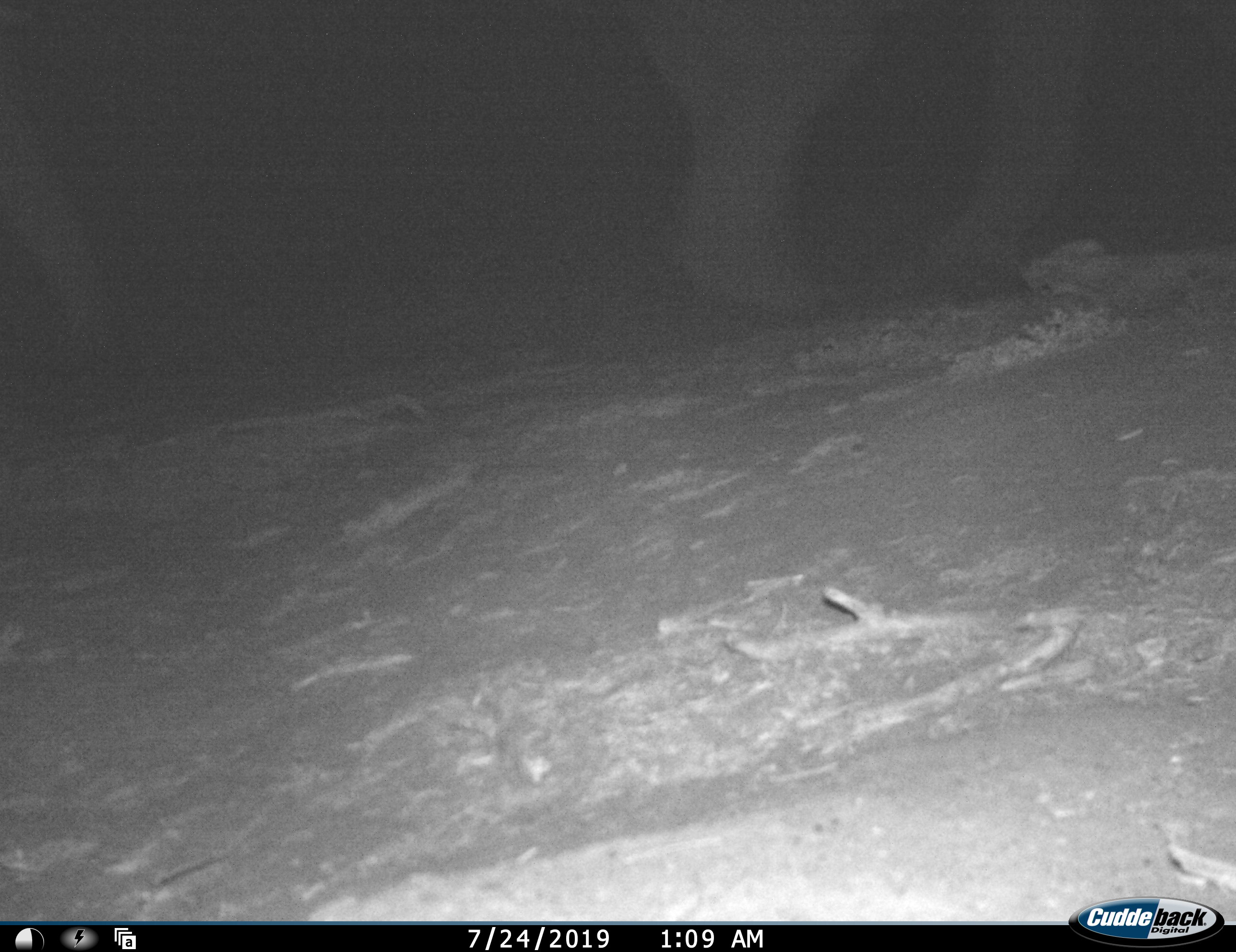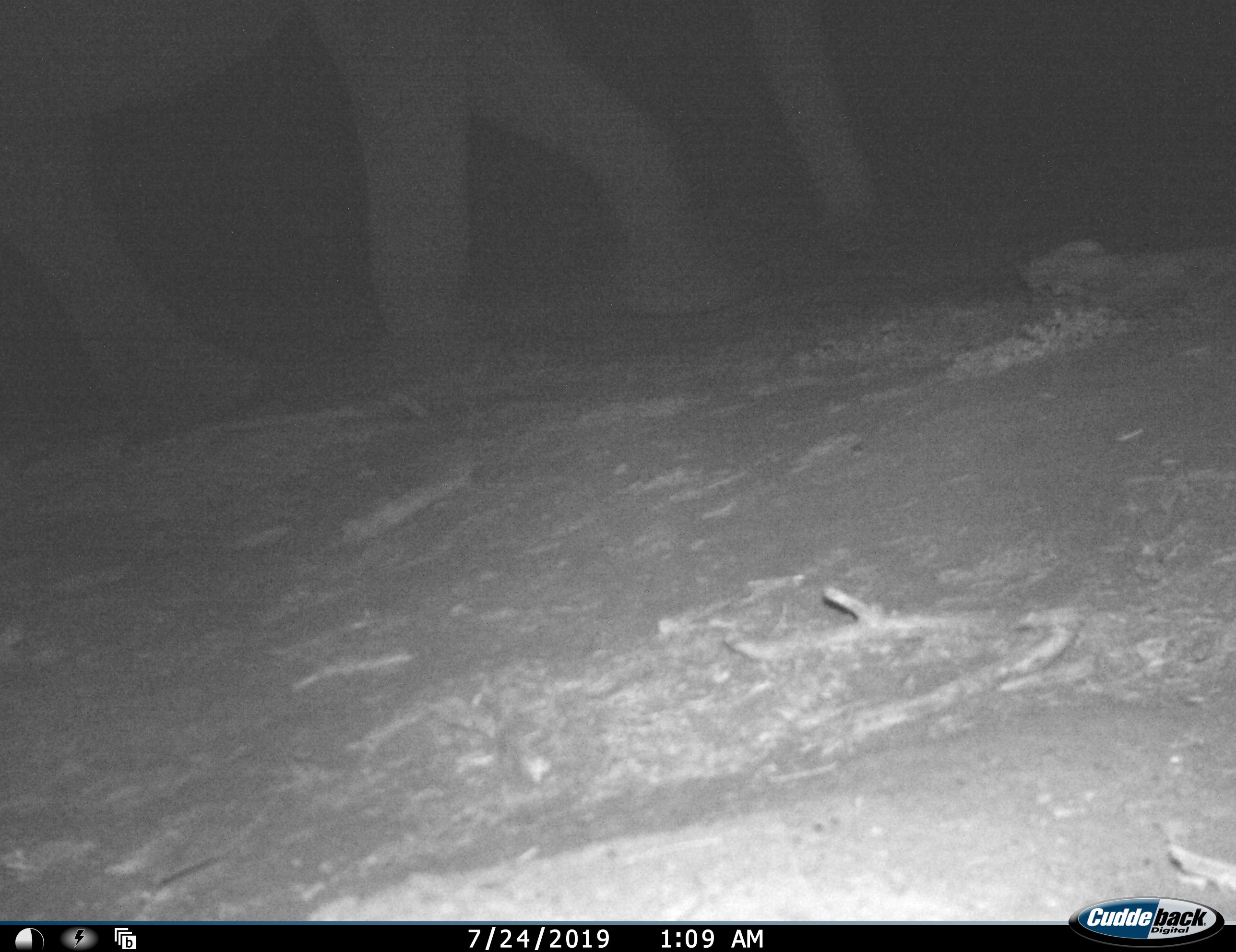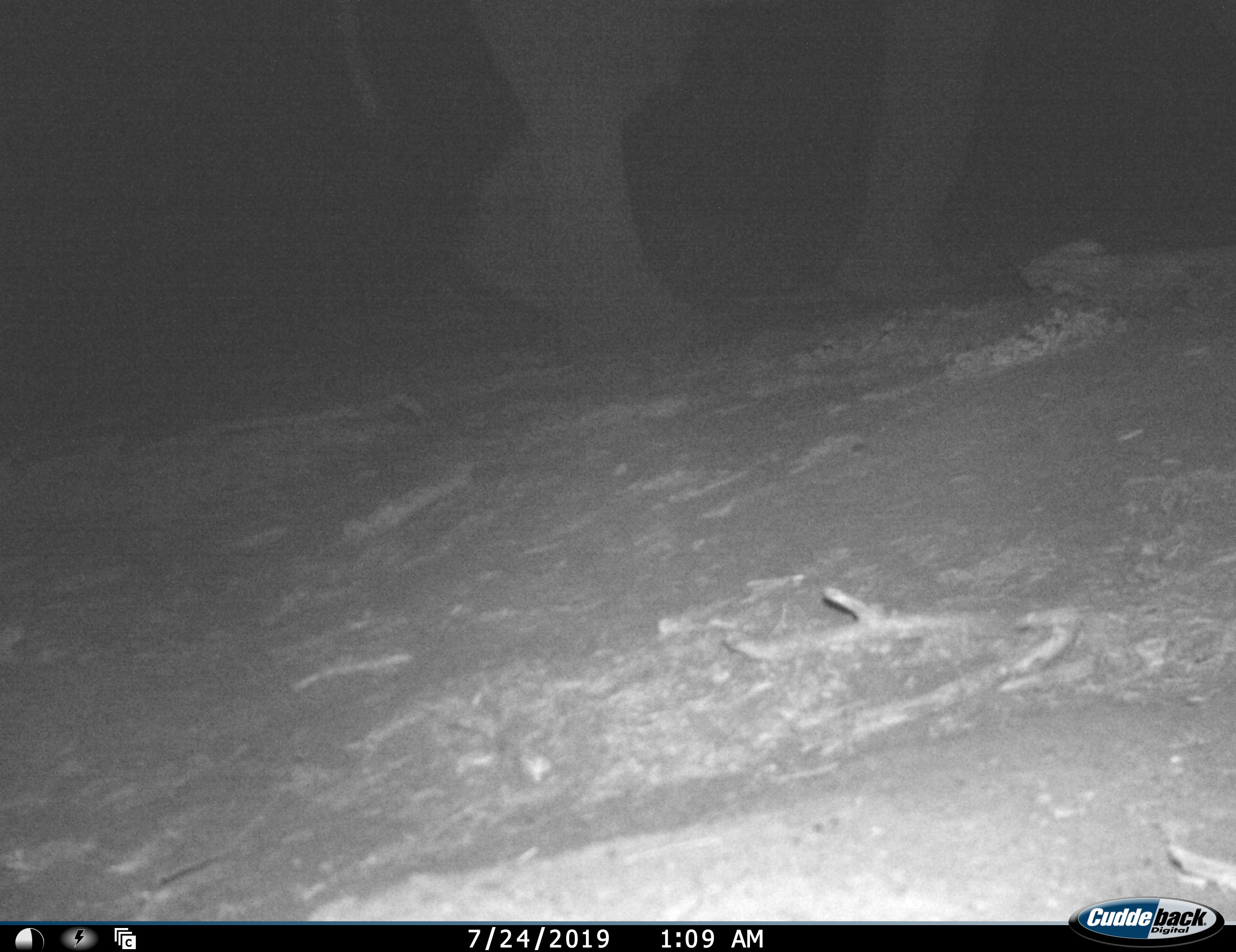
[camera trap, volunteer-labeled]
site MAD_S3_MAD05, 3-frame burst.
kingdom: Animalia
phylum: Chordata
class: Mammalia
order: Proboscidea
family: Elephantidae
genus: Loxodonta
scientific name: Loxodonta africana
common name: african bush elephant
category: elephant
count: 2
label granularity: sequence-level